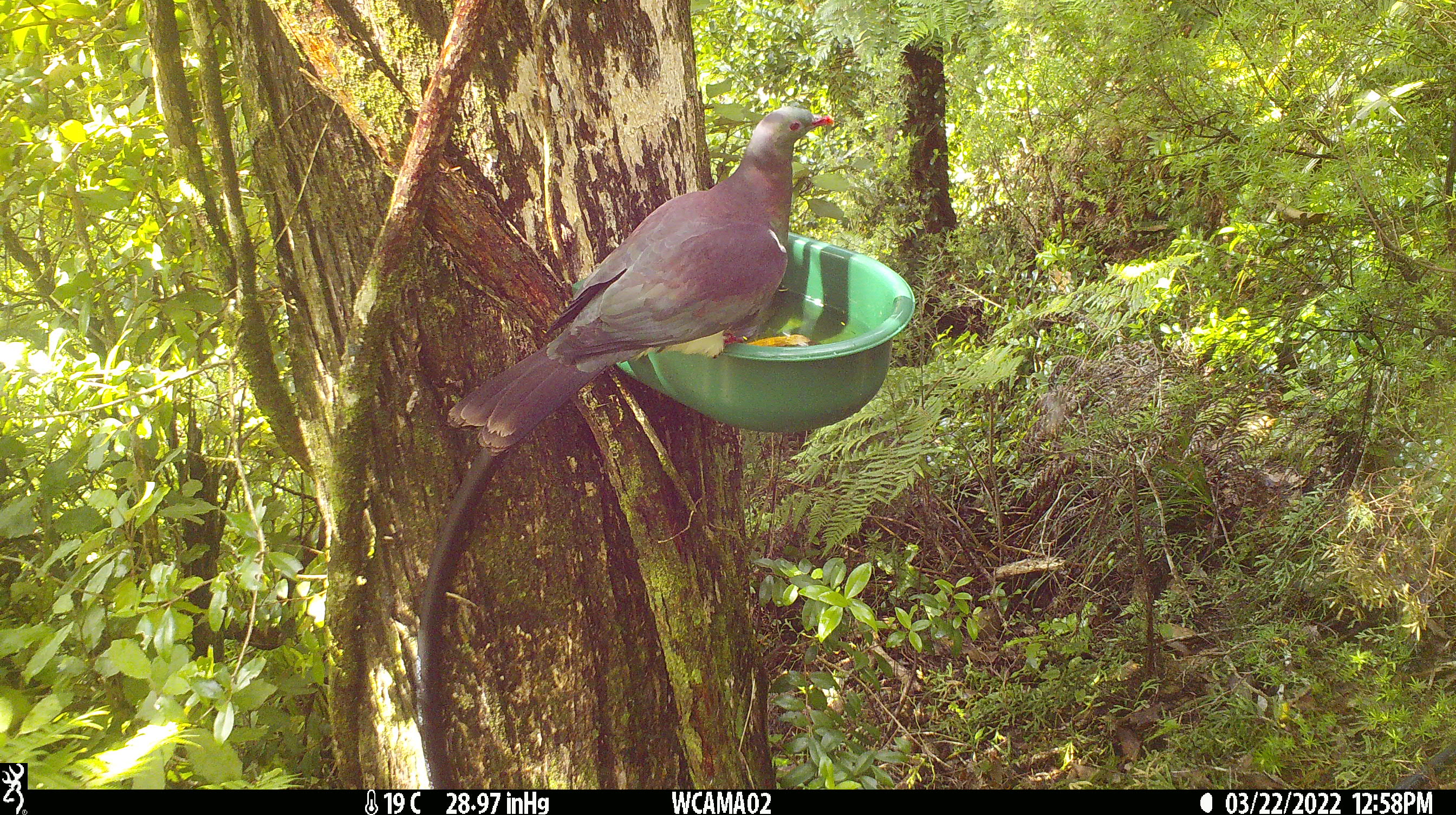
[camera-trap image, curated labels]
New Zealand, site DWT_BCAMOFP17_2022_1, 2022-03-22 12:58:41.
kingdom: Animalia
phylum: Chordata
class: Aves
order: Columbiformes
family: Columbidae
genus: Hemiphaga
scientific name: Hemiphaga novaeseelandiae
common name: new zealand pigeon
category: kereru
Kereru (new zealand pigeon) (Hemiphaga novaeseelandiae).